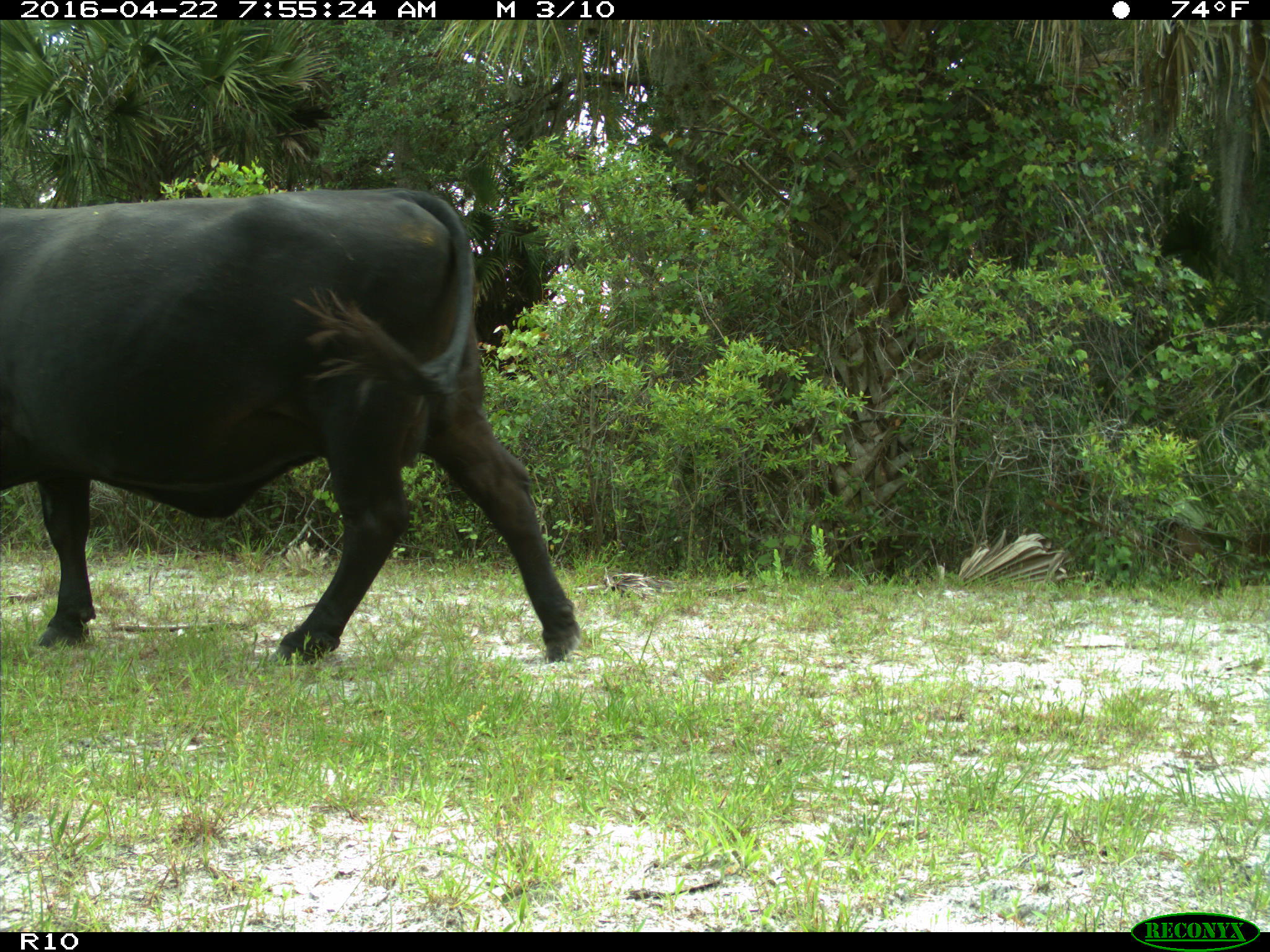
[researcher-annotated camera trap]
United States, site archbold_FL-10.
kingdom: Animalia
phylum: Chordata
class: Mammalia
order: Artiodactyla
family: Bovidae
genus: Bos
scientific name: Bos taurus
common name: domestic cow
Bos taurus (domestic cow).